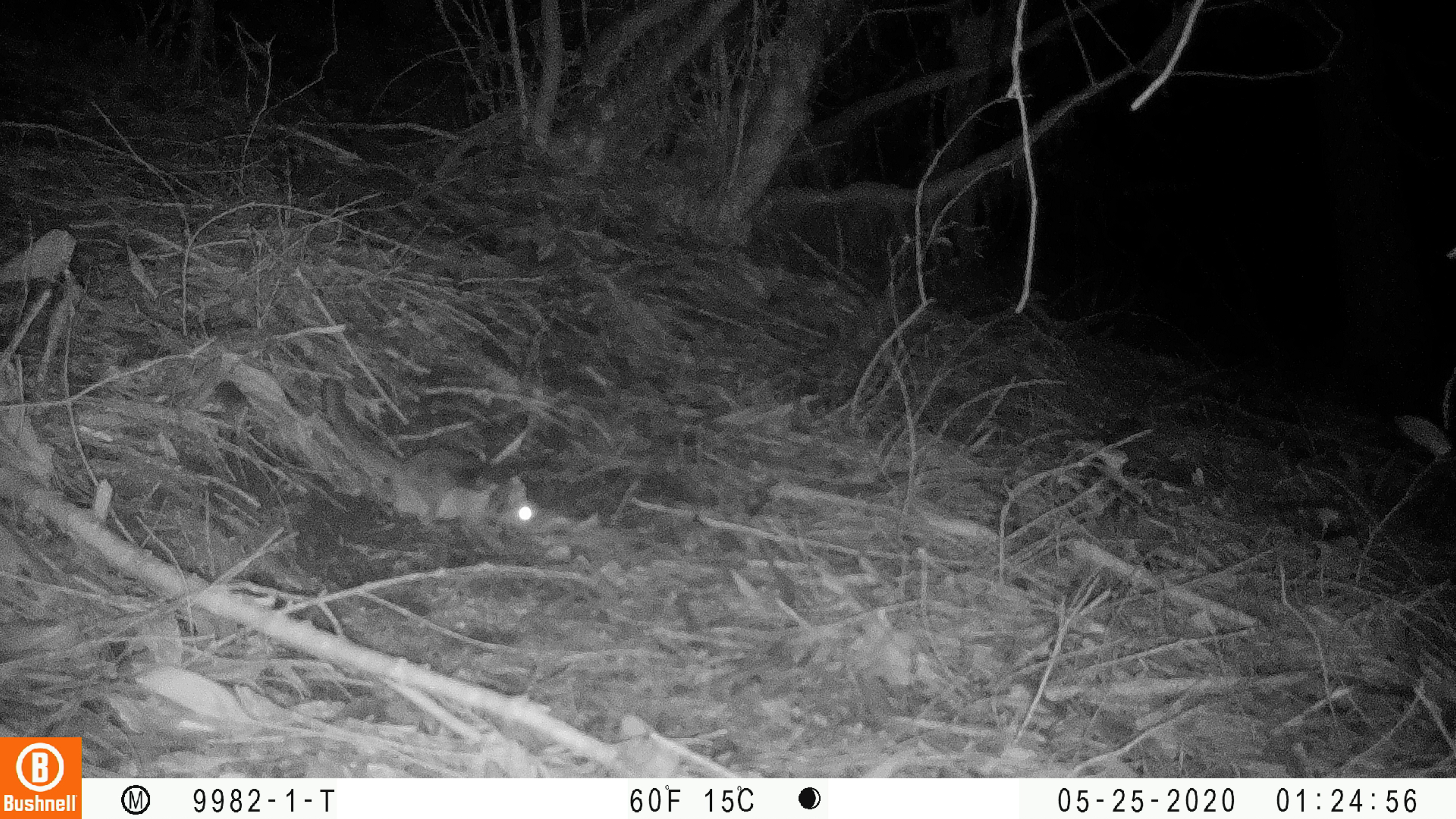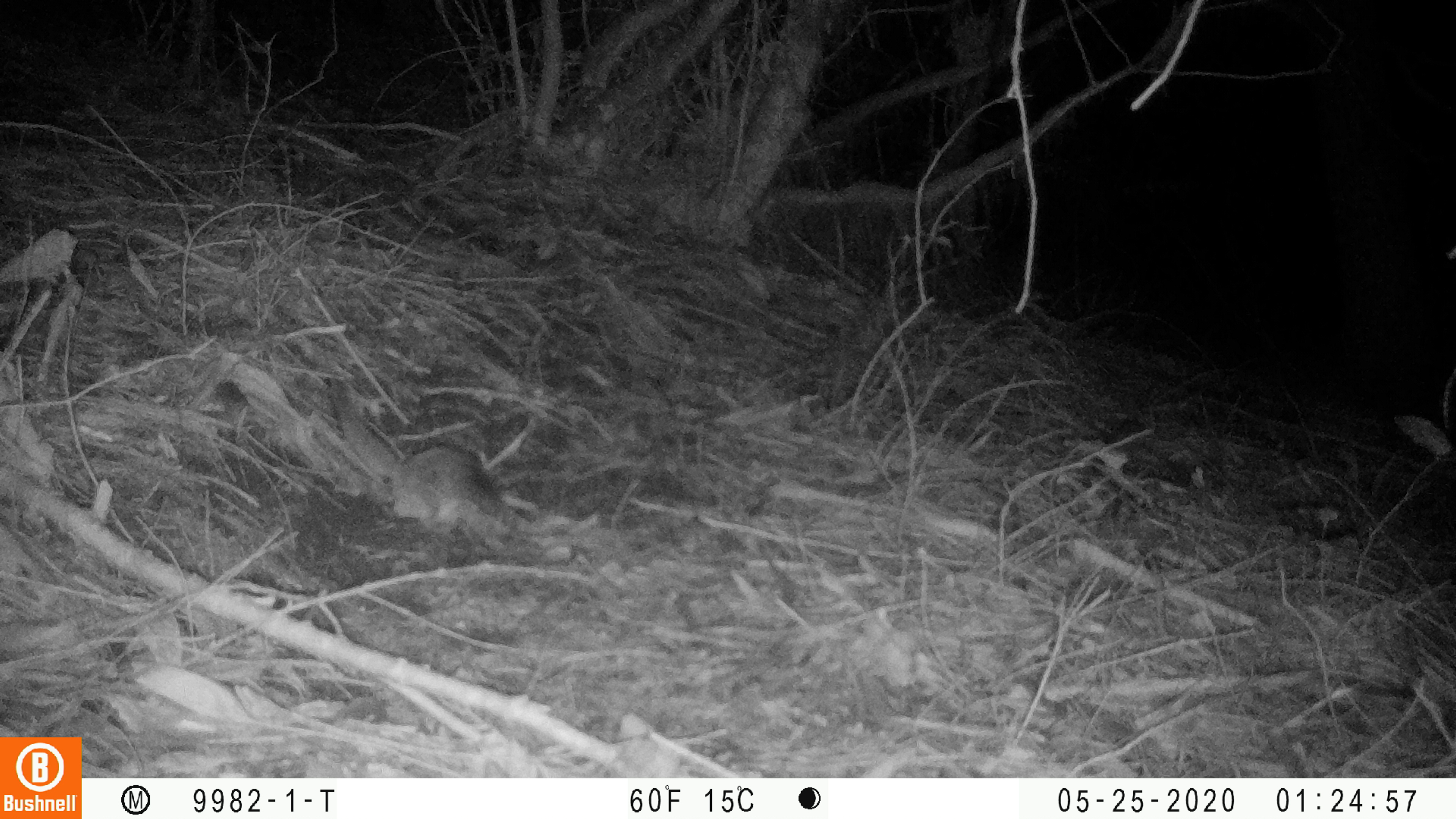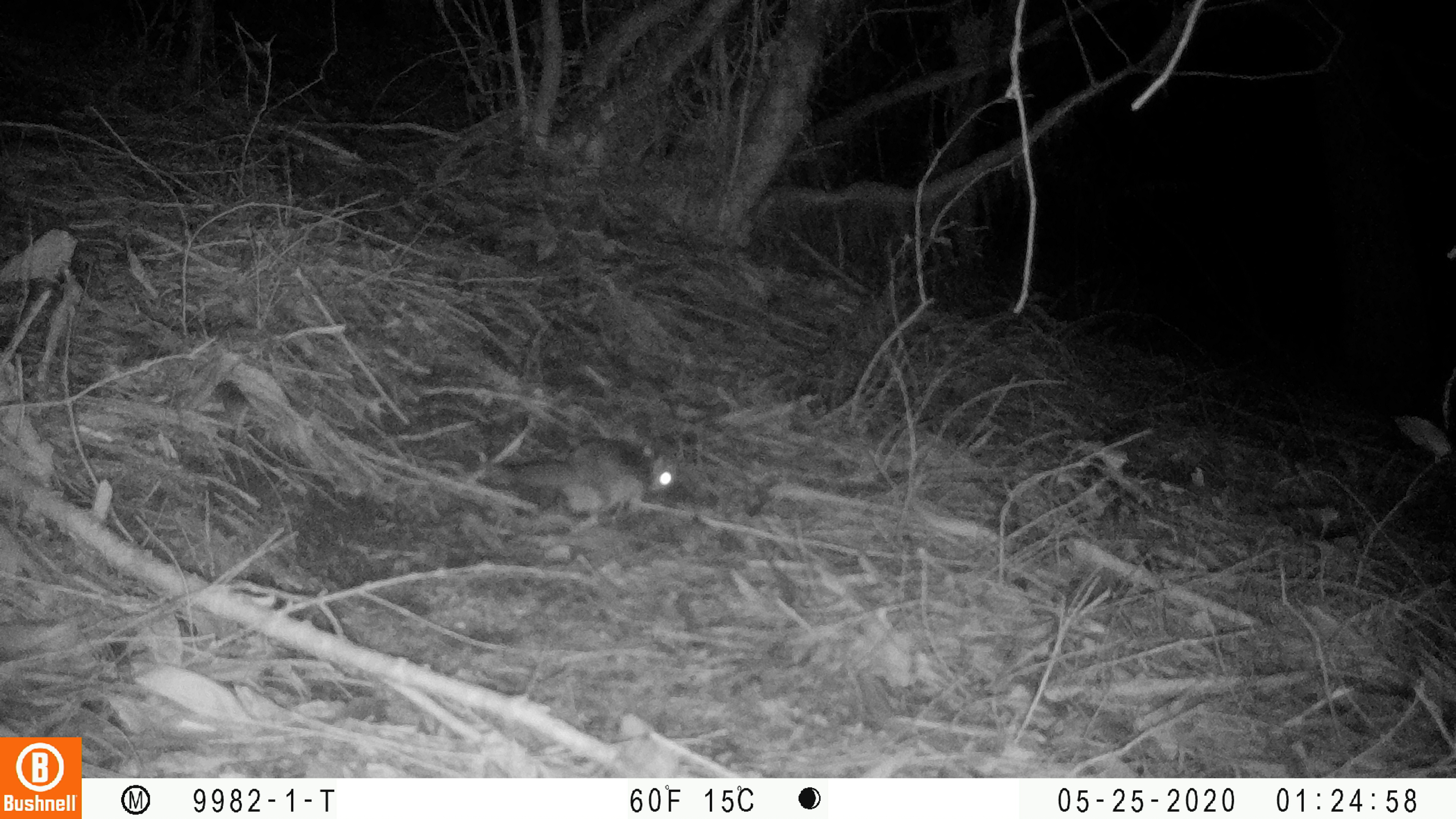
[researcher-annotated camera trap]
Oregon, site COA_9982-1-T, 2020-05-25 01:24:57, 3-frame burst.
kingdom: Animalia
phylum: Chordata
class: Mammalia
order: Rodentia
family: Sciuridae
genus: Glaucomys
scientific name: Glaucomys oregonensis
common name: humboldt's flying squirrel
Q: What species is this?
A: Humboldt's flying squirrel (Glaucomys oregonensis).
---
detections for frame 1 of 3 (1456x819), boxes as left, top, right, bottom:
humboldt's flying squirrel: 307, 368, 559, 546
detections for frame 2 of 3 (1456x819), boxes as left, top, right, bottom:
humboldt's flying squirrel: 319, 365, 553, 562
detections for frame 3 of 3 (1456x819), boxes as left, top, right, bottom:
humboldt's flying squirrel: 467, 431, 692, 527